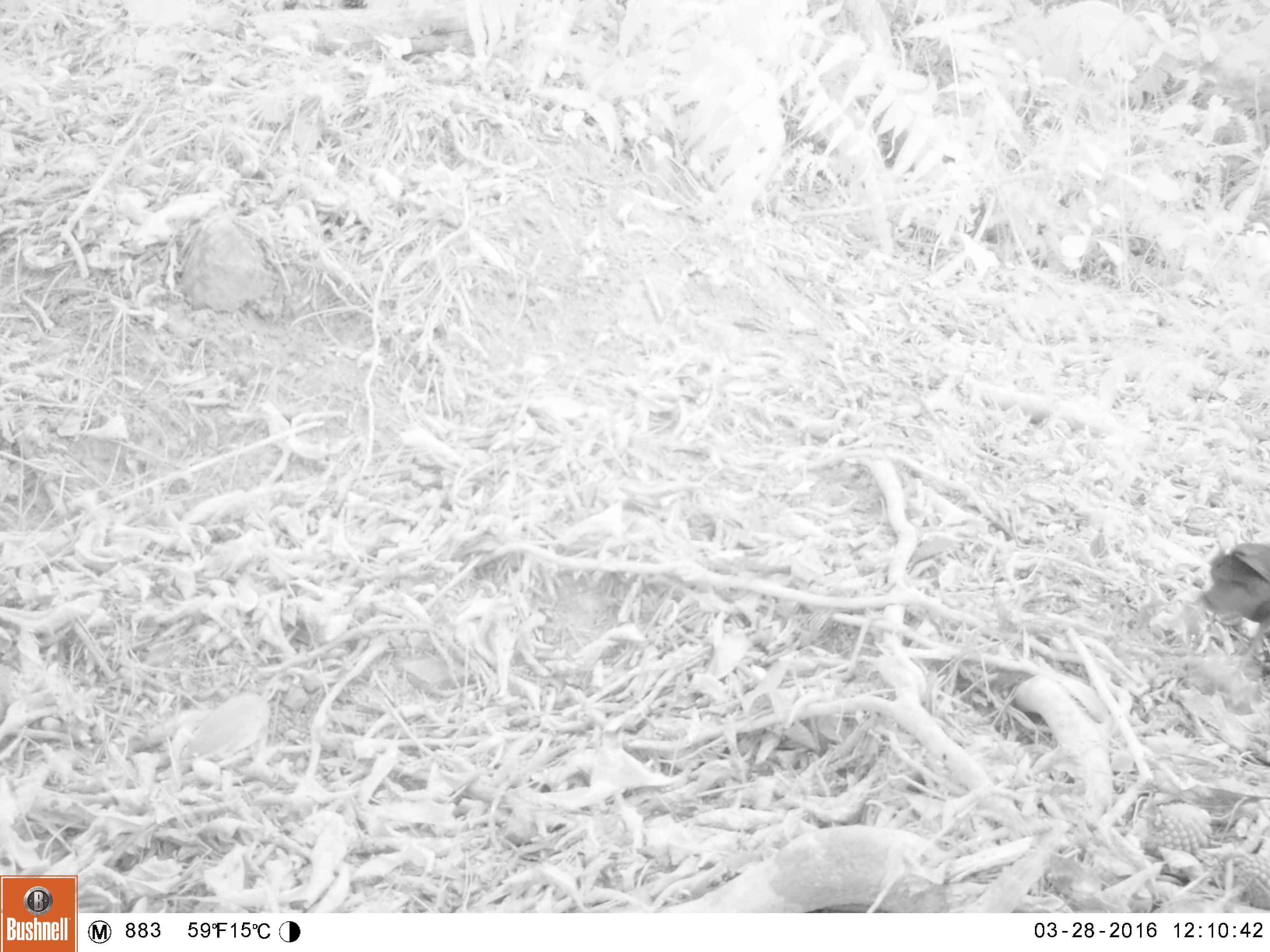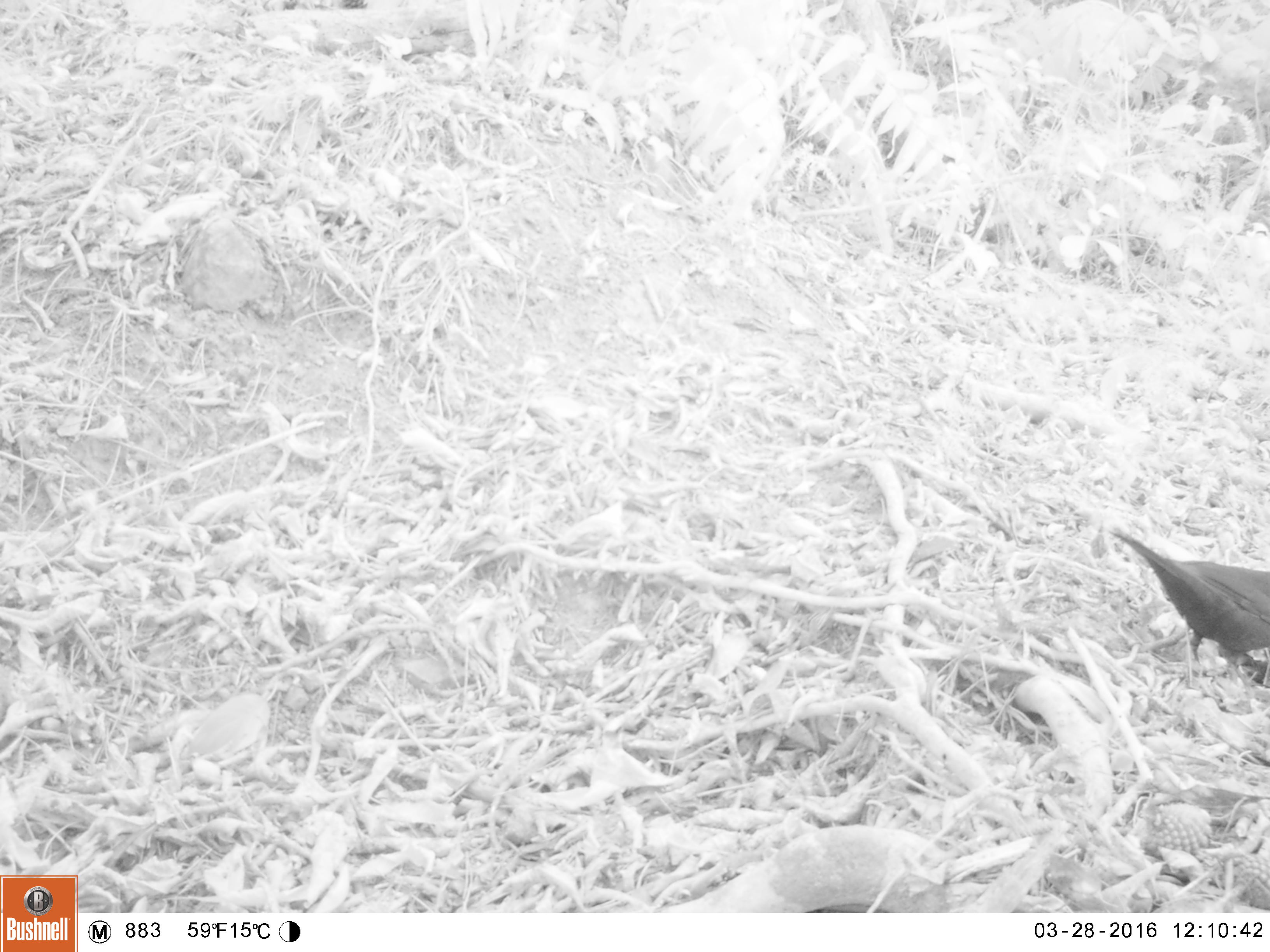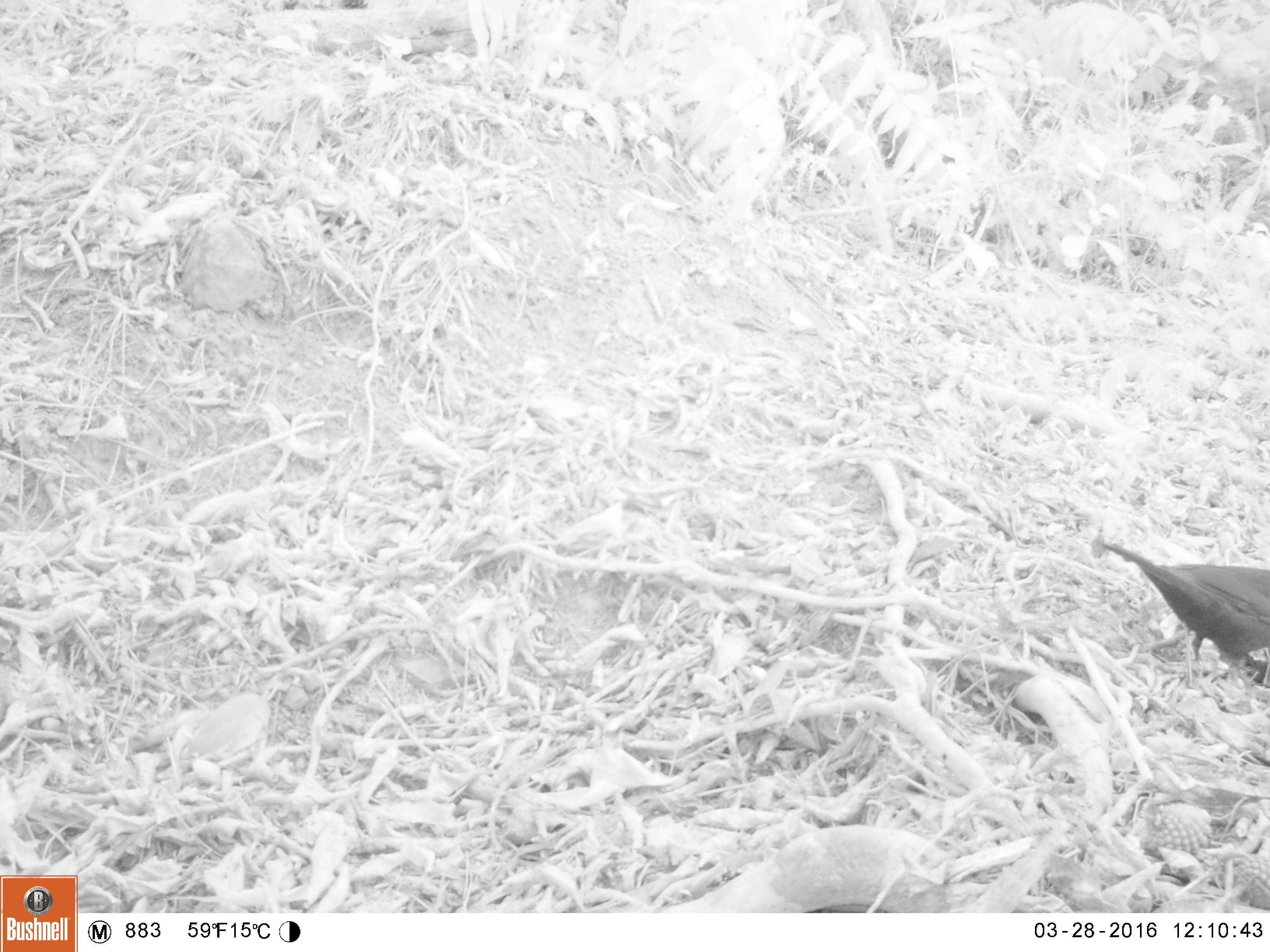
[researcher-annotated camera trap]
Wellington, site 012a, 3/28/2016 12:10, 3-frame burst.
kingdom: Animalia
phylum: Chordata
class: Aves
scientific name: Aves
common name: bird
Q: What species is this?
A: Bird (Aves).